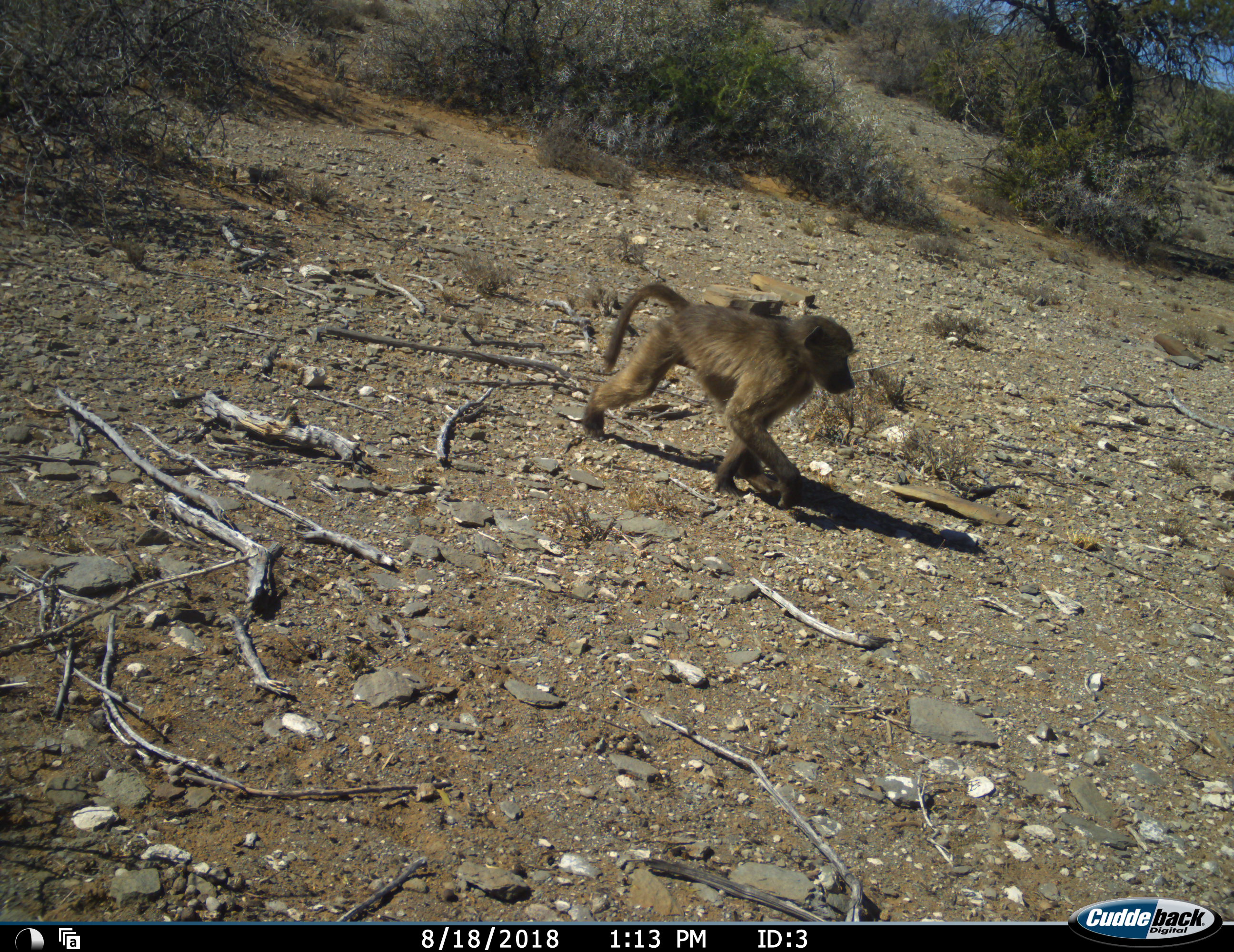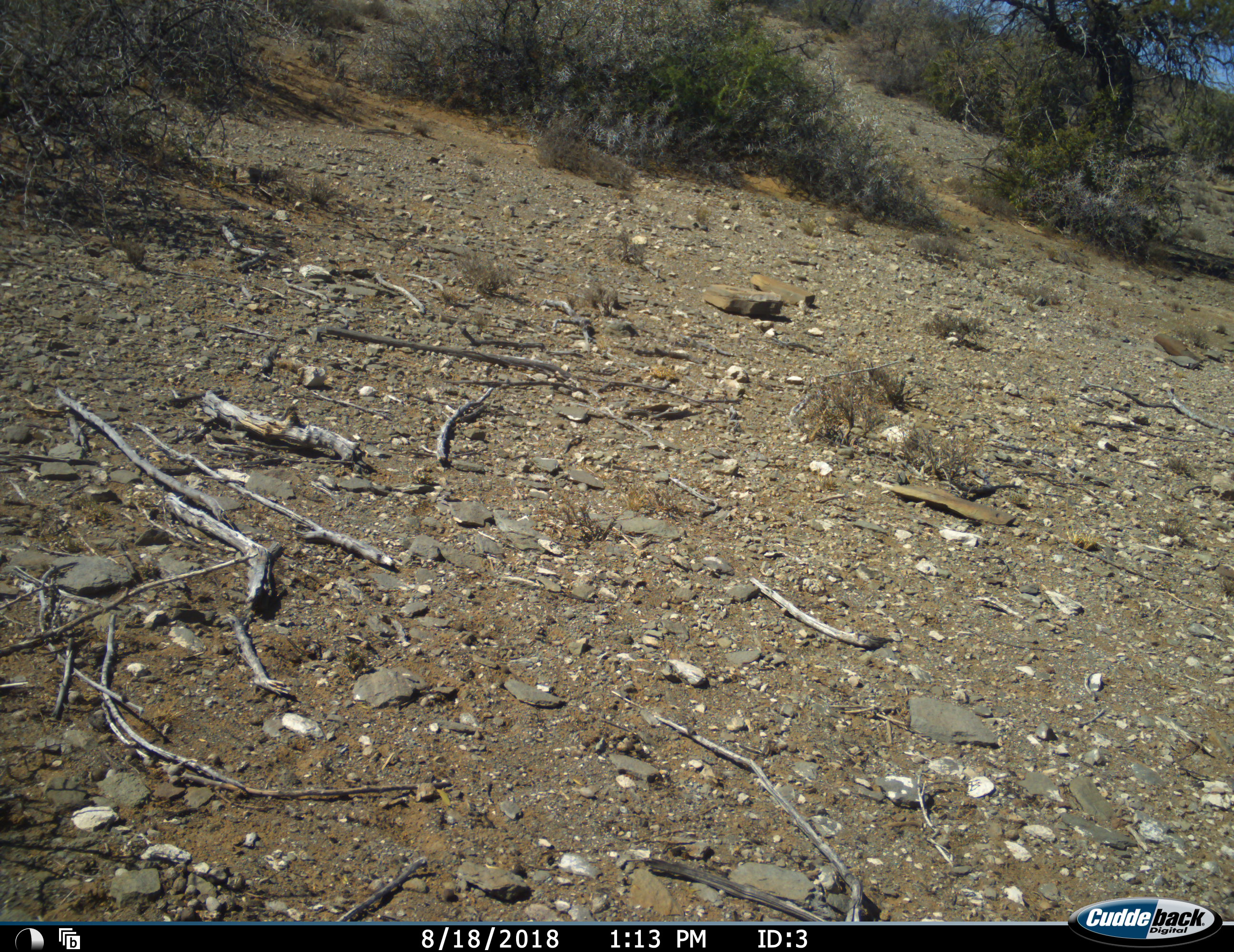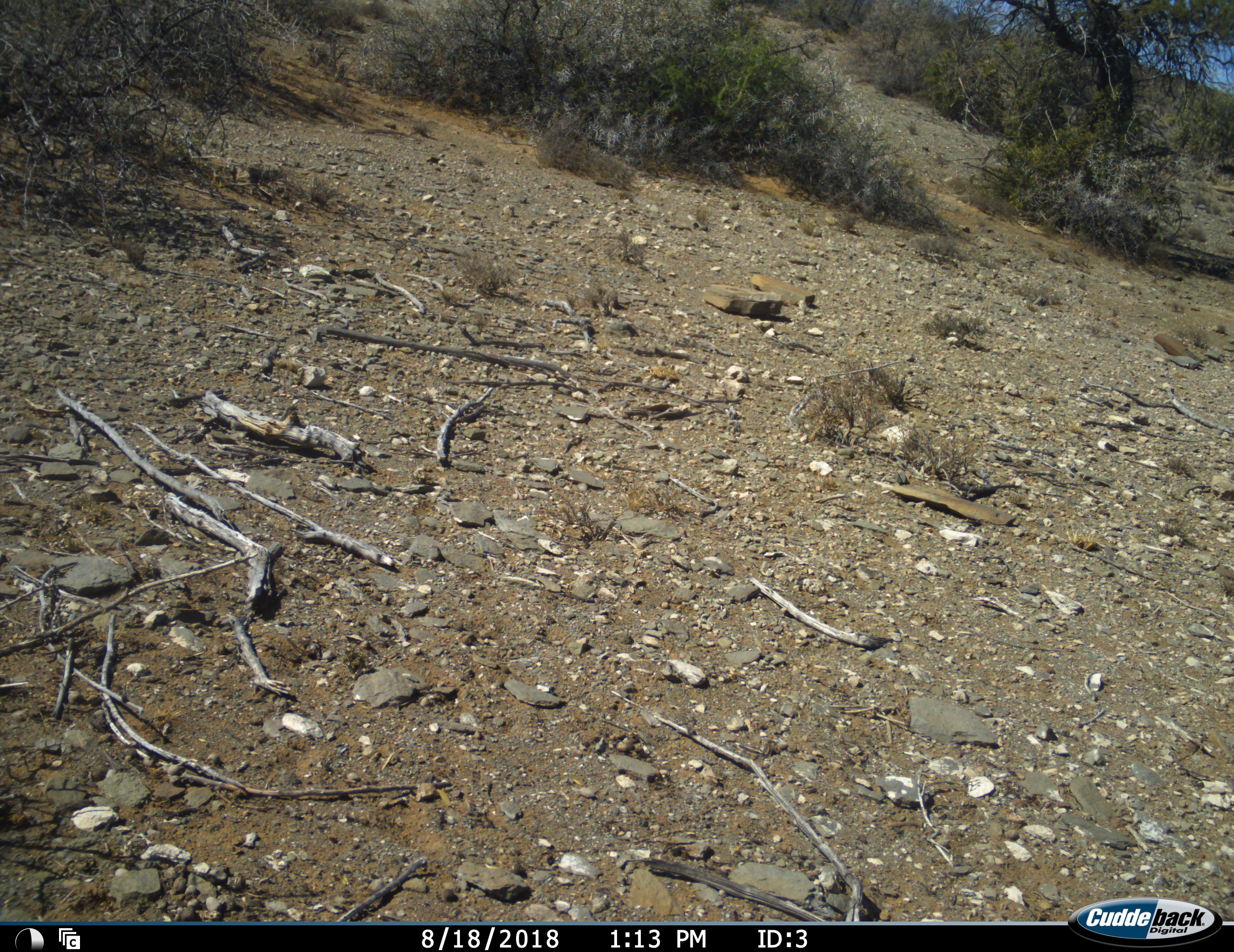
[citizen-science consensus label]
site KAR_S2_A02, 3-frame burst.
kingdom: Animalia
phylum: Chordata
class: Mammalia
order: Primates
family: Cercopithecidae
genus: Papio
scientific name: Papio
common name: baboon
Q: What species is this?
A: Baboon (Papio).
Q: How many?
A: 1.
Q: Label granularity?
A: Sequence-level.